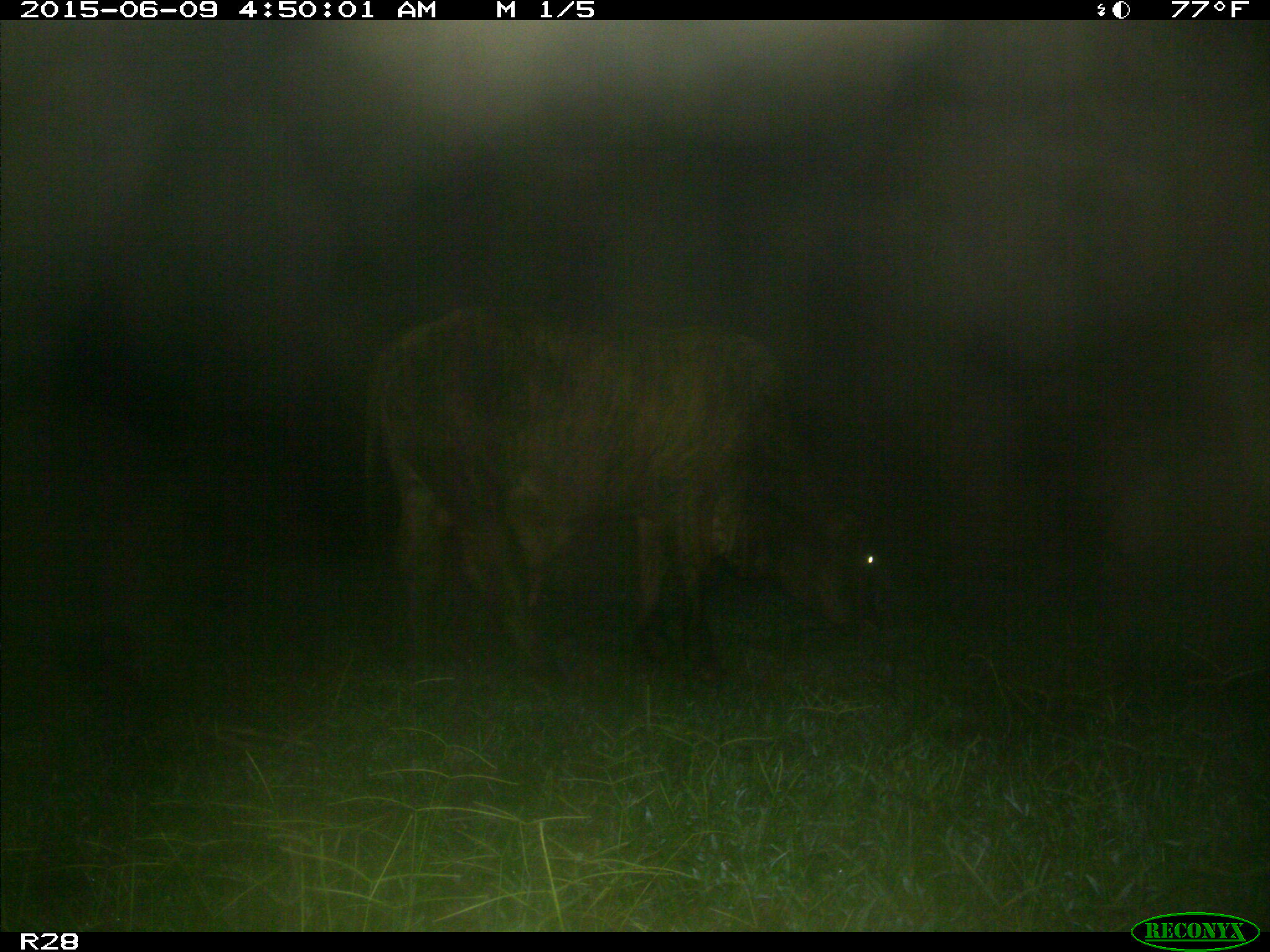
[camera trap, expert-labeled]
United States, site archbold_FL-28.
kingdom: Animalia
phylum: Chordata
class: Mammalia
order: Artiodactyla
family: Bovidae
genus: Bos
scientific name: Bos taurus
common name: domestic cow